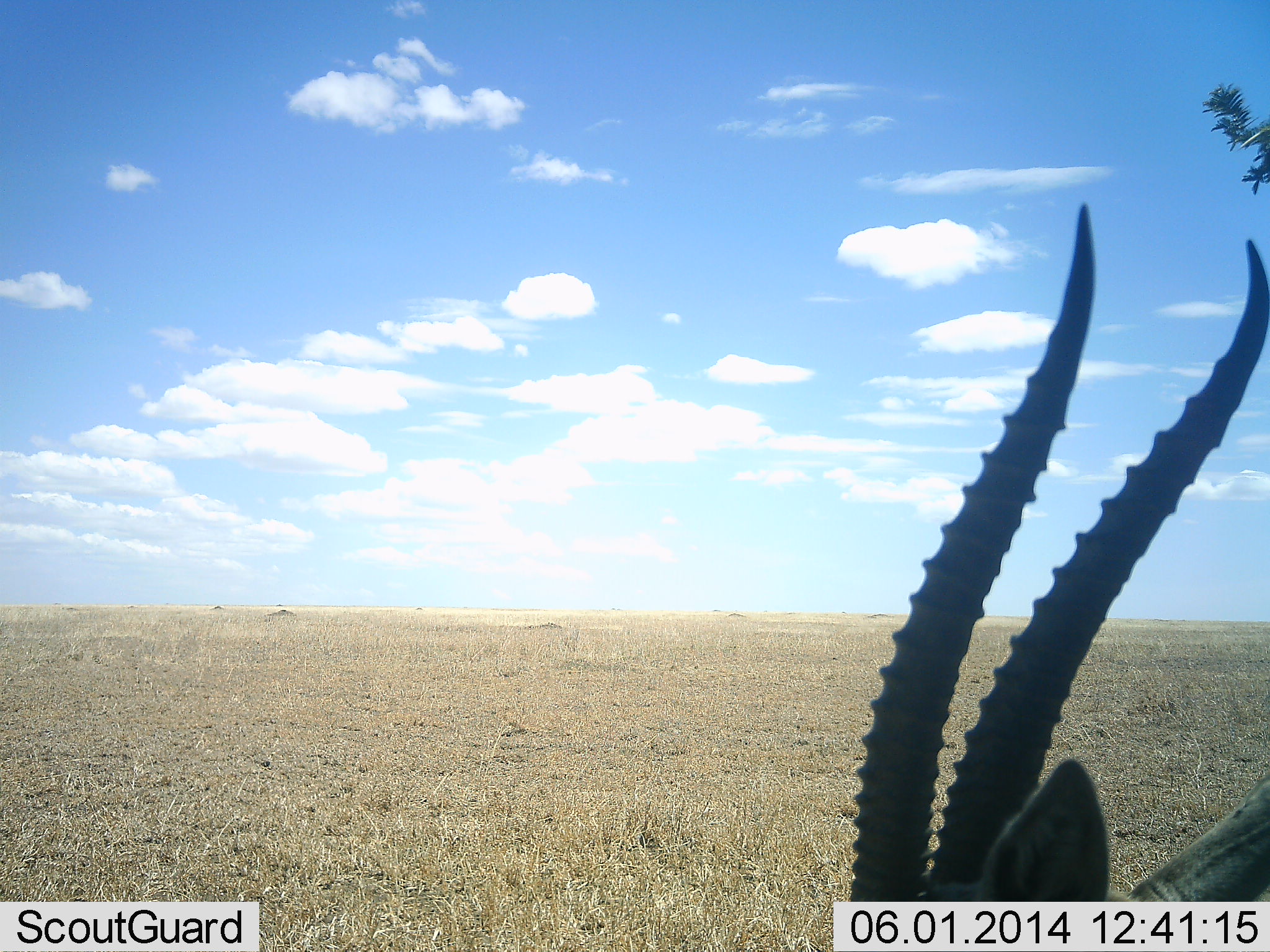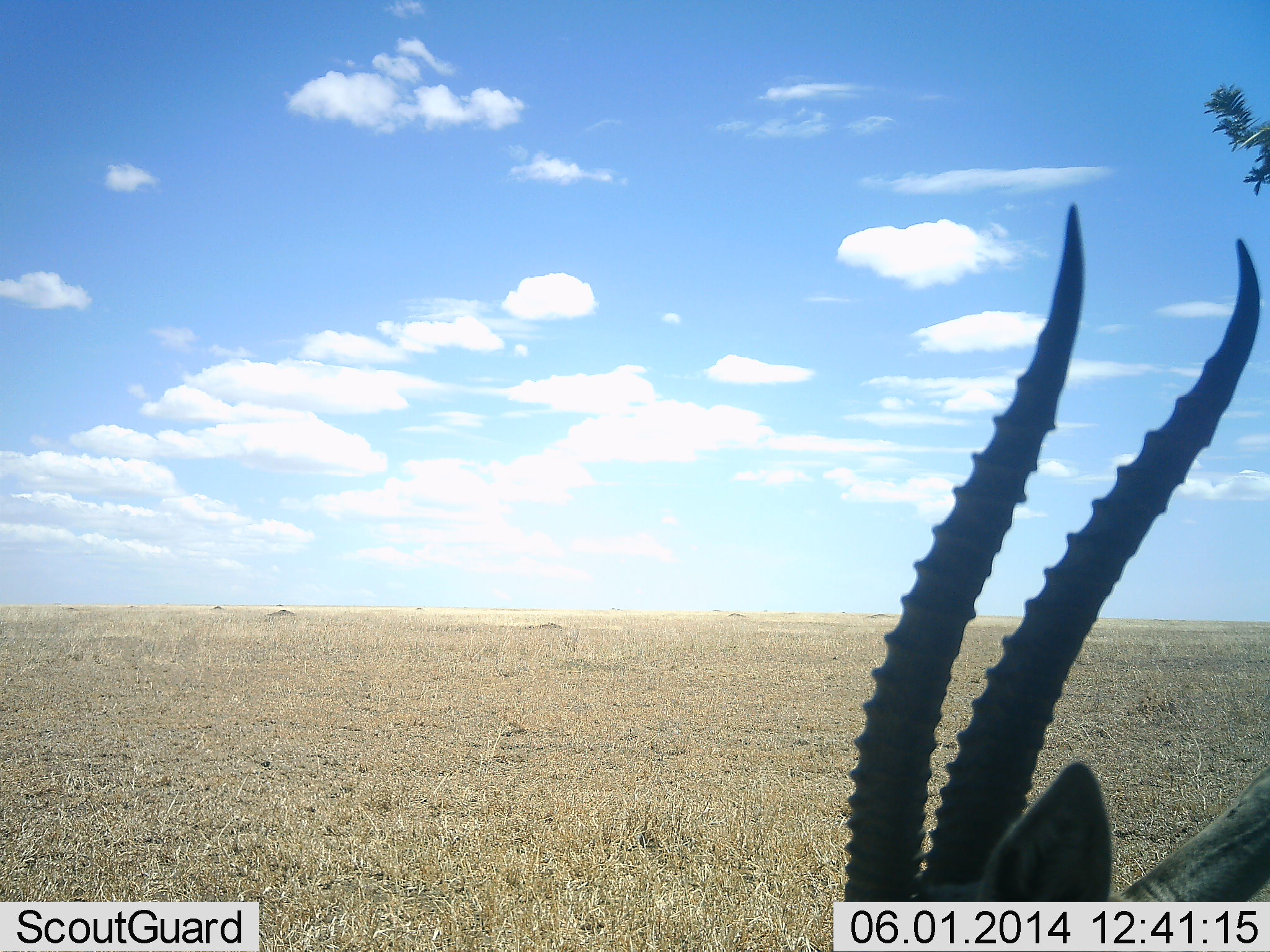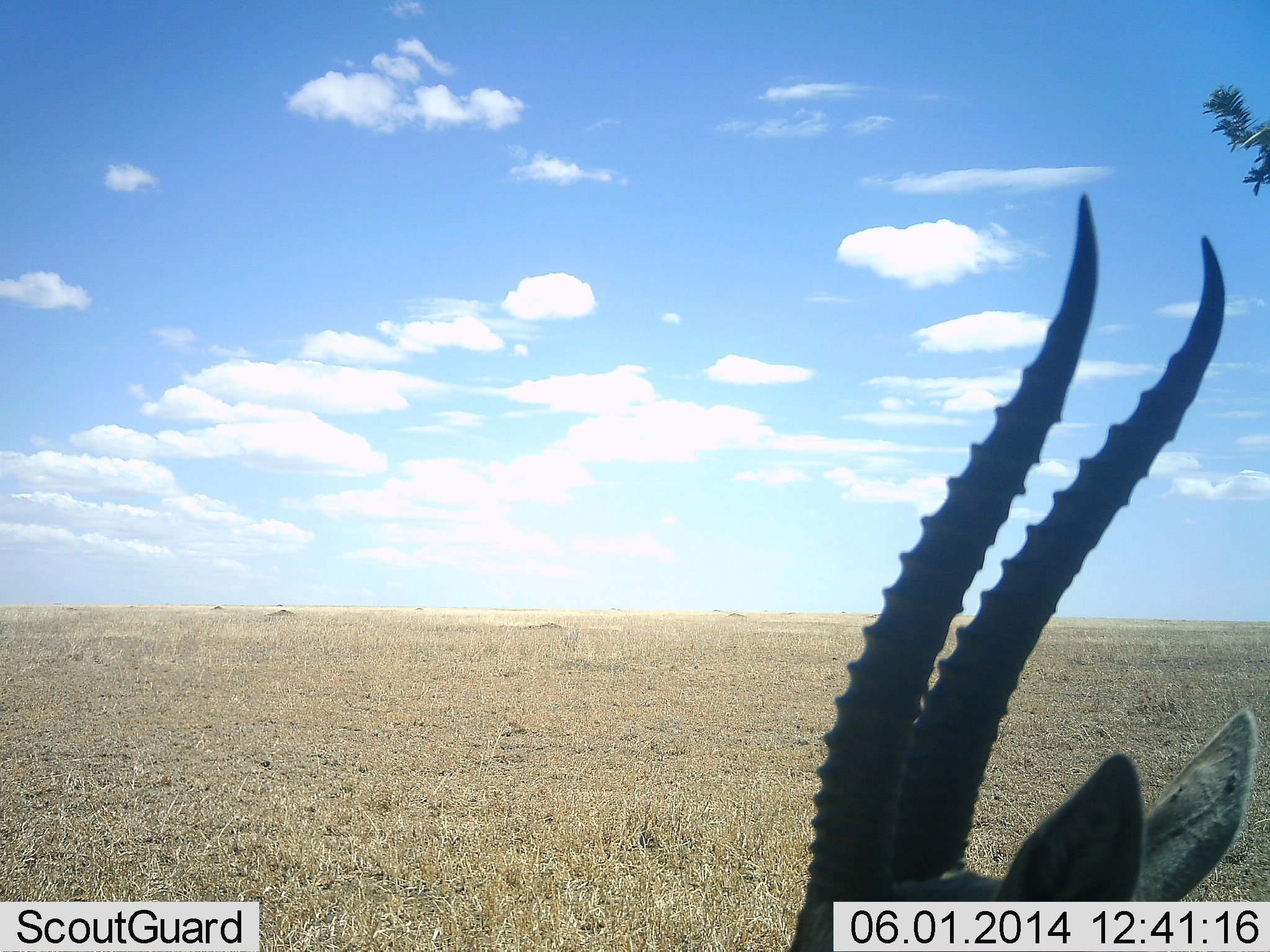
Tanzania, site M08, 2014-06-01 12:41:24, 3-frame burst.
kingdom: Animalia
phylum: Chordata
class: Mammalia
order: Artiodactyla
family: Bovidae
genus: Eudorcas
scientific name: Eudorcas thomsonii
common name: thomson's gazelle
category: gazellethomsons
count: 1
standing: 80%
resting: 20%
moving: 0%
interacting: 0%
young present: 0%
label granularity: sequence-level